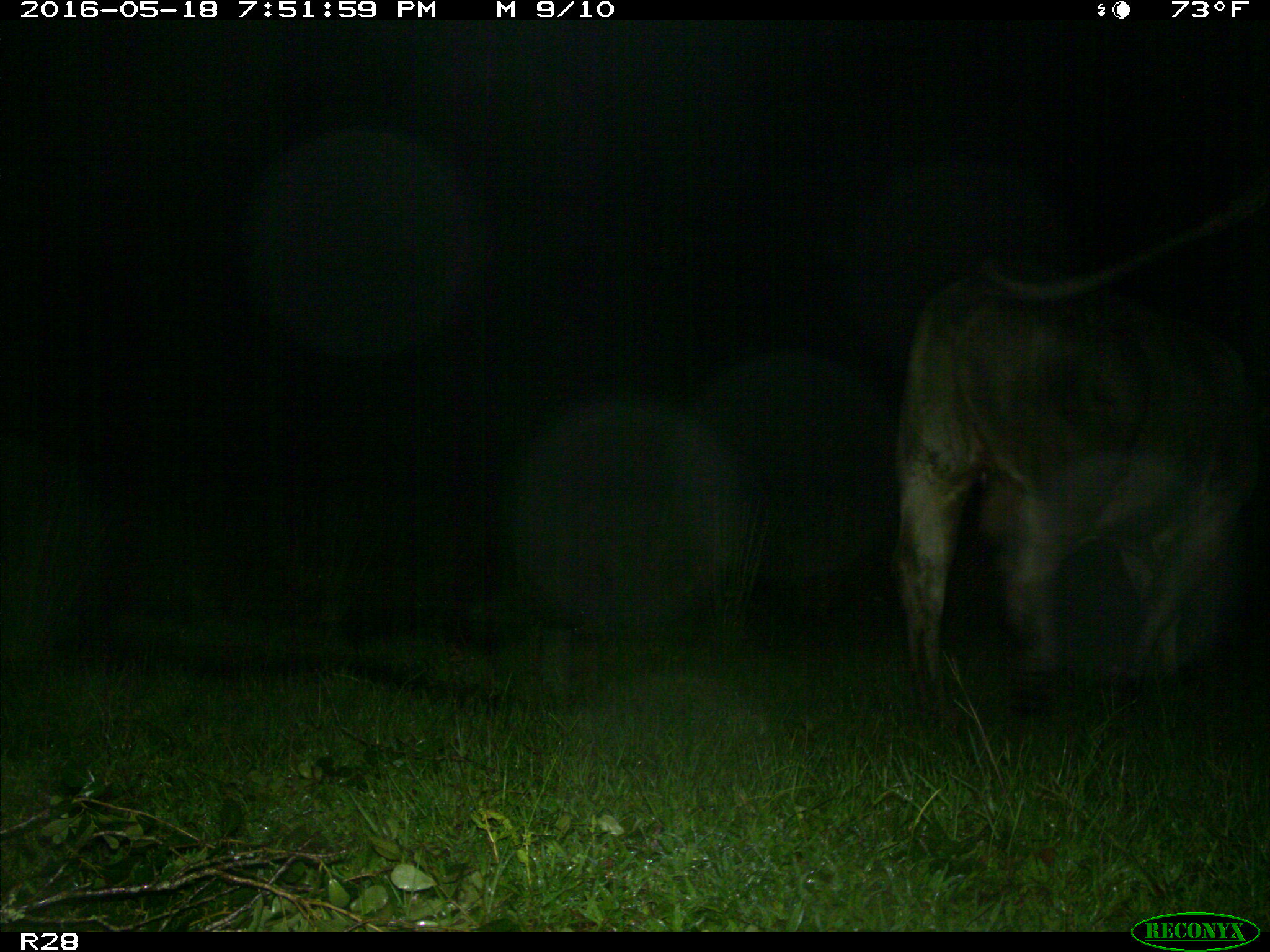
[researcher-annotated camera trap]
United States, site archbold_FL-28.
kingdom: Animalia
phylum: Chordata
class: Mammalia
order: Artiodactyla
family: Bovidae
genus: Bos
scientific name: Bos taurus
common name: domestic cow